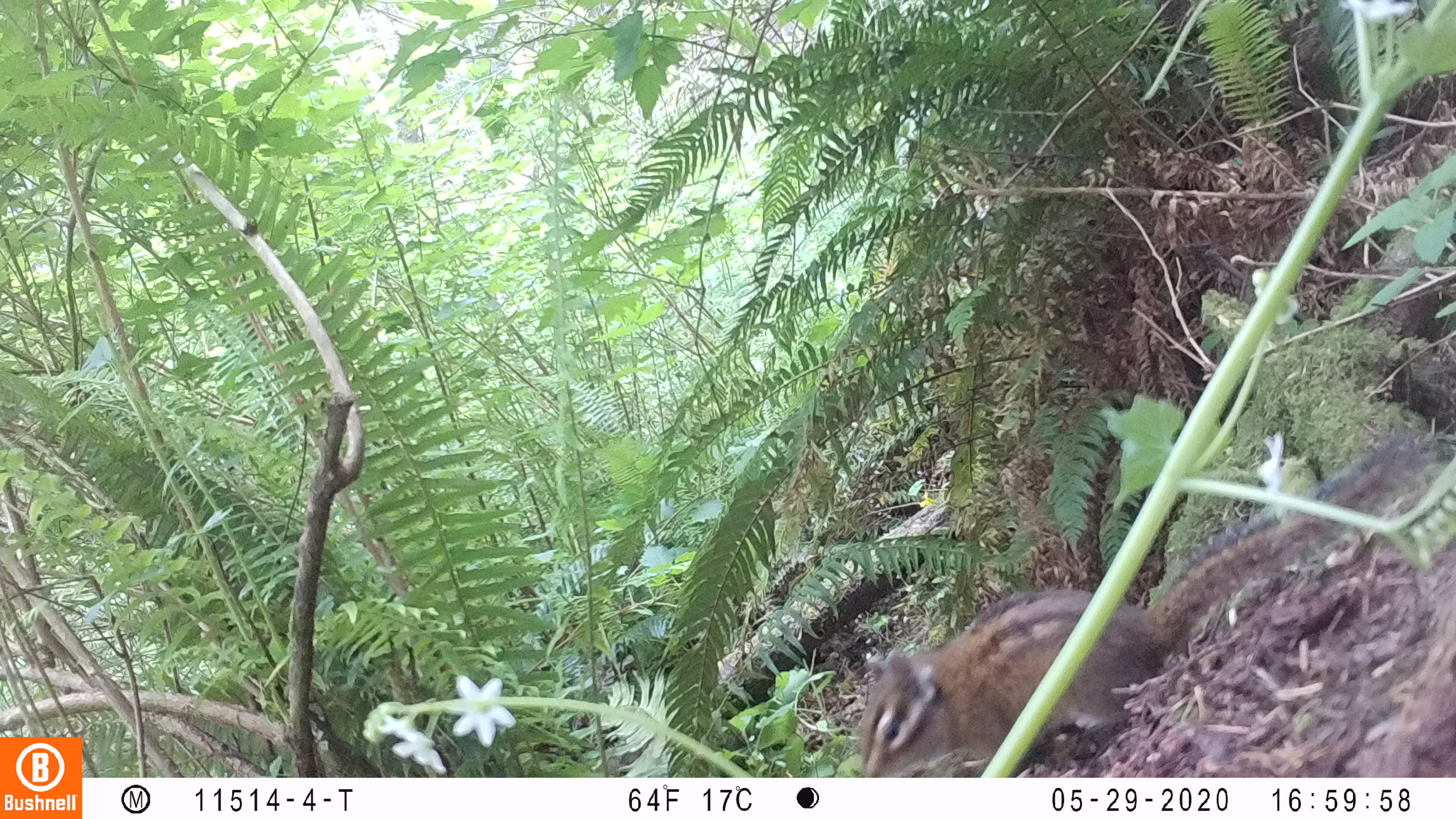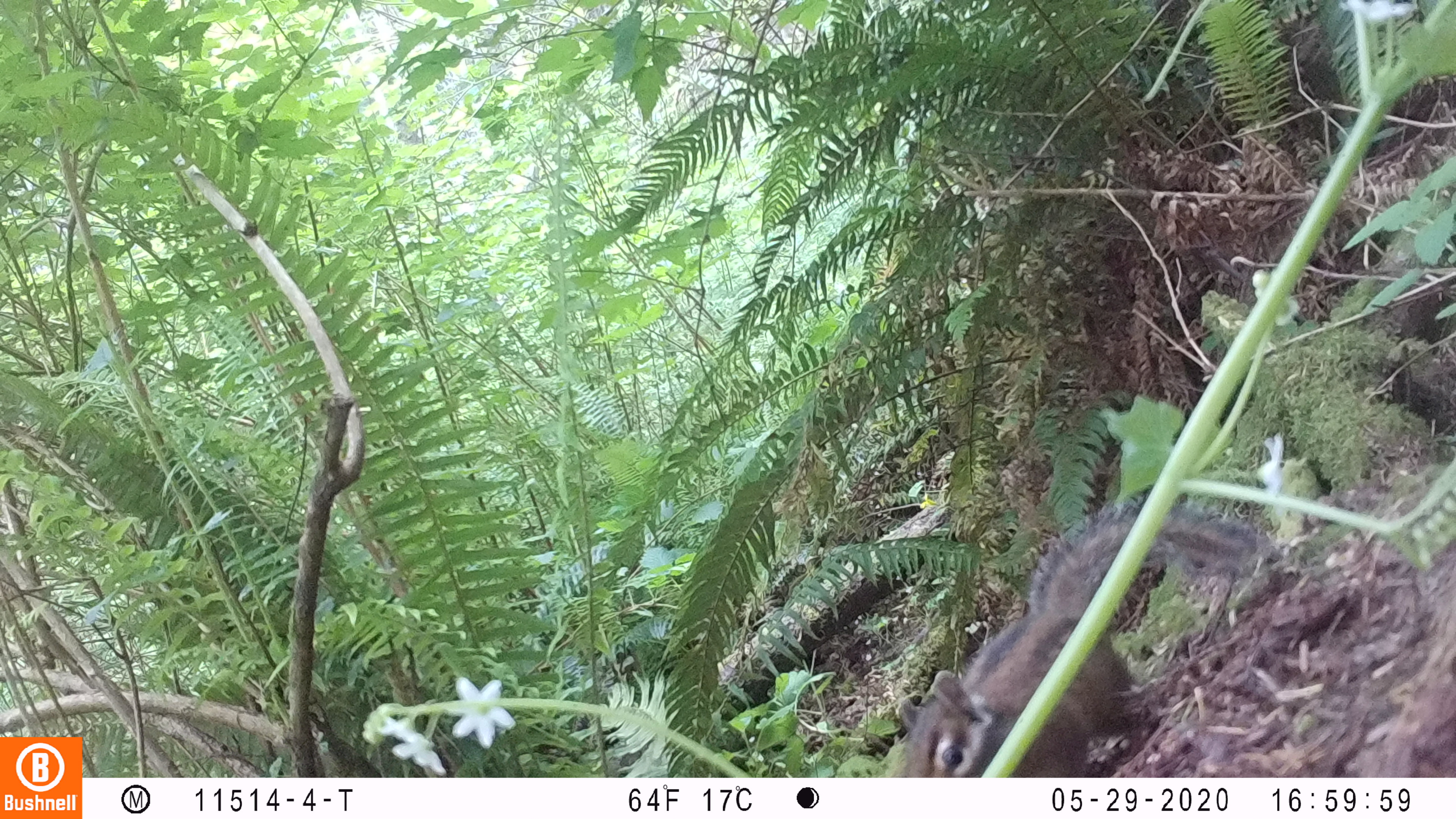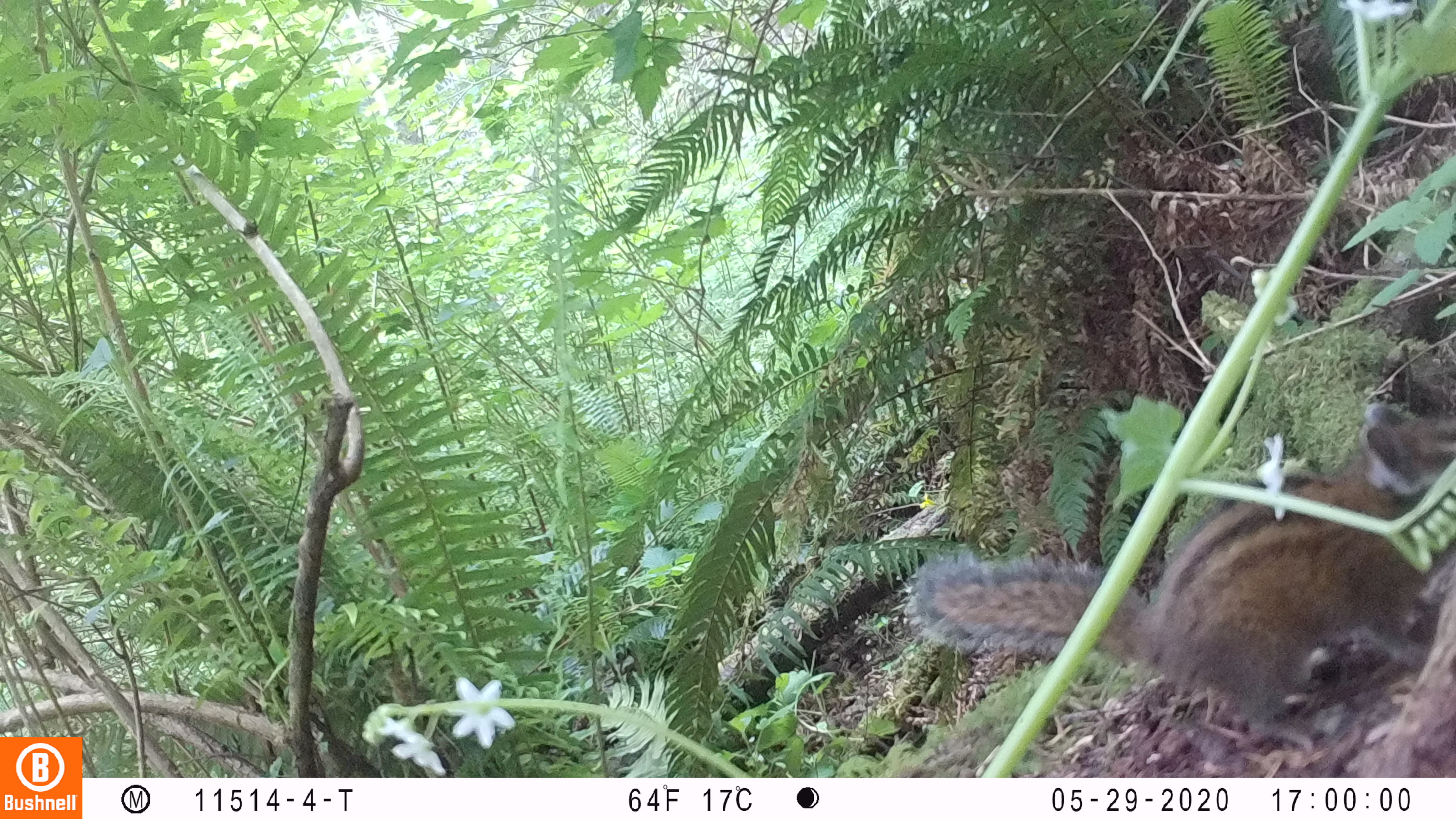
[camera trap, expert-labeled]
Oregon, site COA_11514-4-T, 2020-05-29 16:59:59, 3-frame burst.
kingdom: Animalia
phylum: Chordata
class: Mammalia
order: Rodentia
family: Sciuridae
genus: Neotamias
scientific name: Neotamias townsendii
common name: townsend's chipmunk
Townsend's chipmunk (Neotamias townsendii).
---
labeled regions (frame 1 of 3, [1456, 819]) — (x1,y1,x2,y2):
townsend's chipmunk: (857,437,1428,772)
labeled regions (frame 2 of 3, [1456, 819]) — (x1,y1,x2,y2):
townsend's chipmunk: (890,492,1278,772)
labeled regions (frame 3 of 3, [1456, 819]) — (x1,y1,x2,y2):
townsend's chipmunk: (901,334,1455,753)